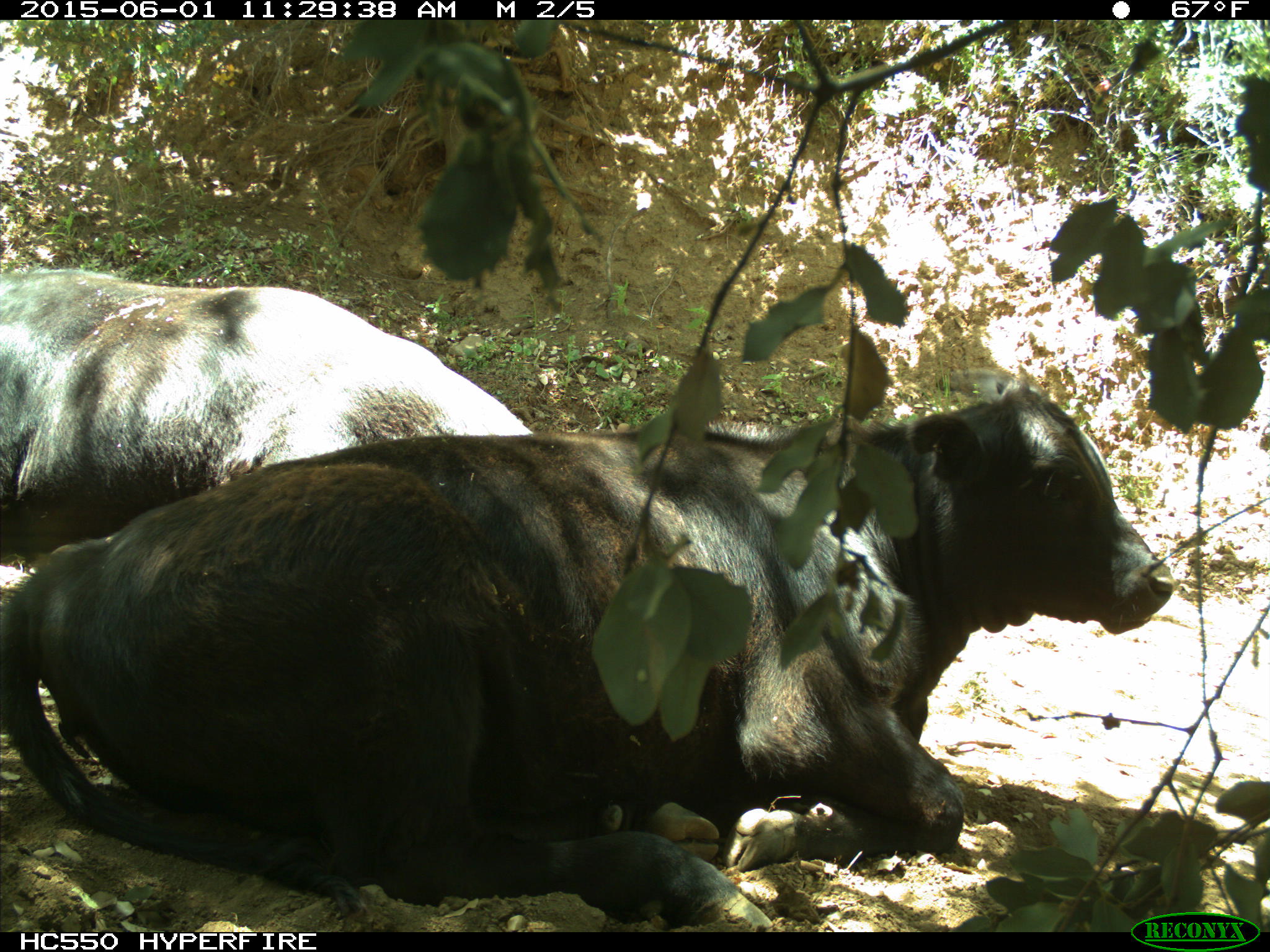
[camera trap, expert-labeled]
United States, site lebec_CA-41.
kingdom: Animalia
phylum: Chordata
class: Mammalia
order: Artiodactyla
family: Bovidae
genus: Bos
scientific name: Bos taurus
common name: domestic cow